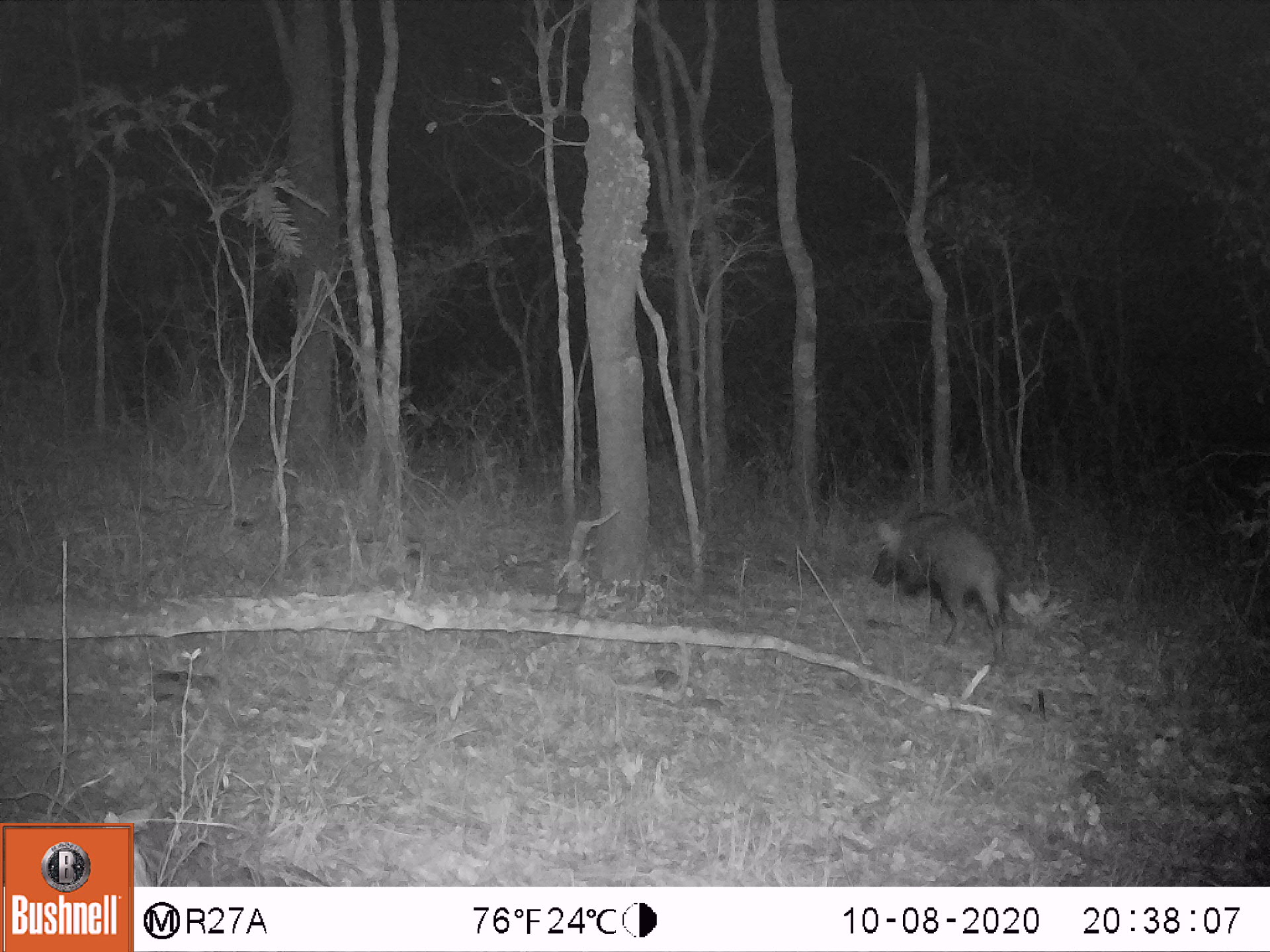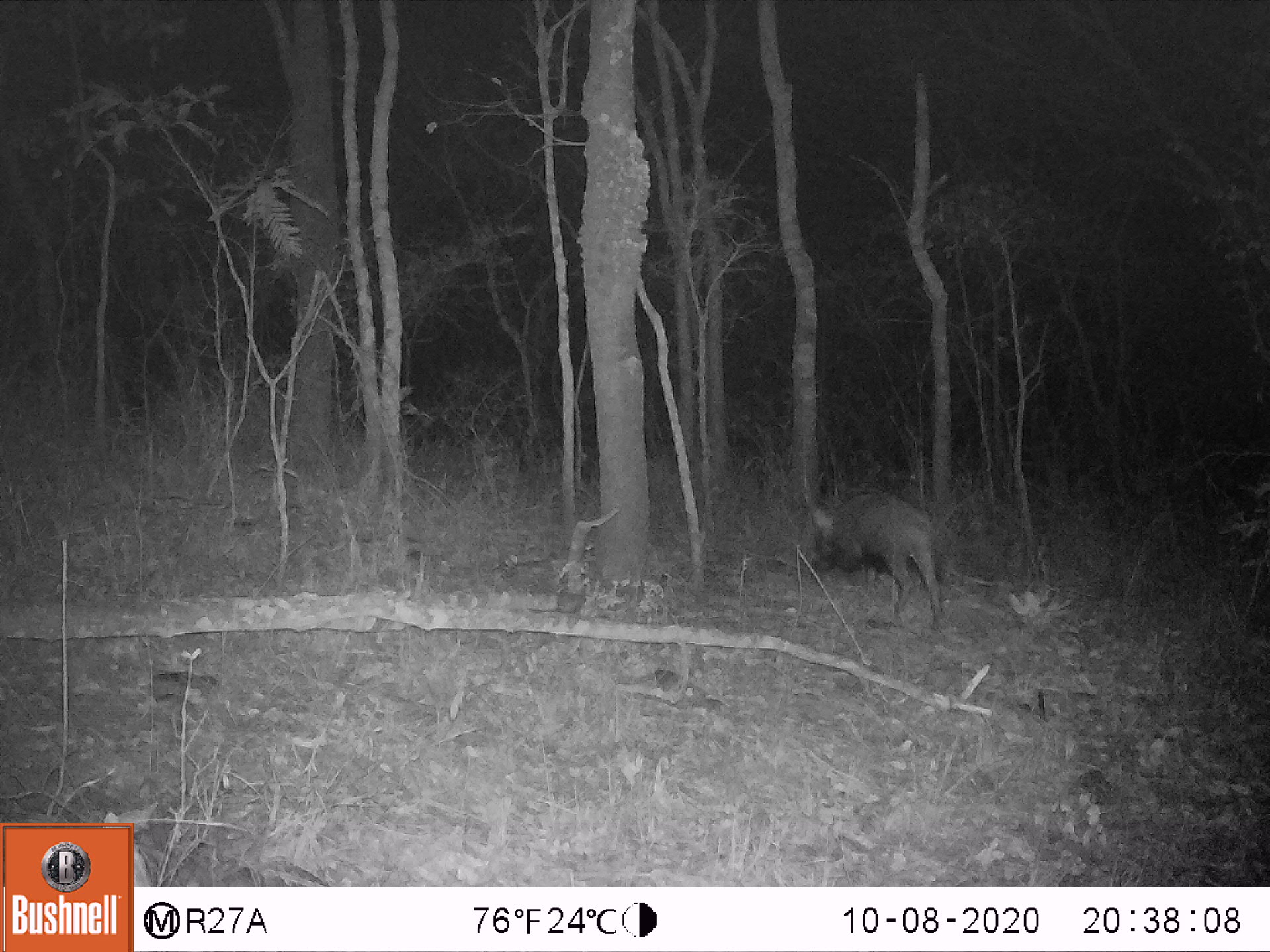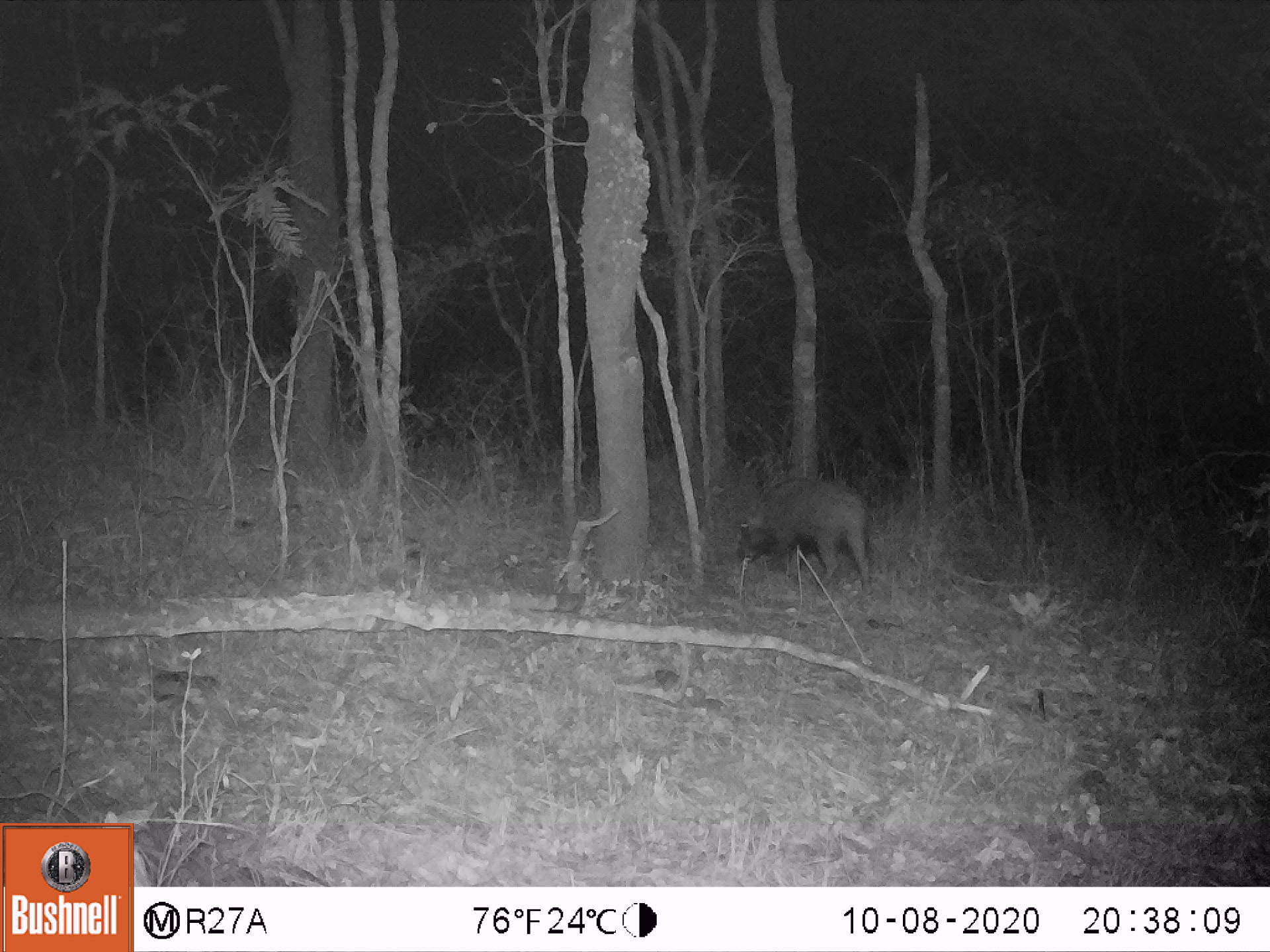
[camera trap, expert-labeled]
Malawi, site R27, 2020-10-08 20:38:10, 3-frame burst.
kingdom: Animalia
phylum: Chordata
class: Mammalia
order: Artiodactyla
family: Suidae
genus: Potamochoerus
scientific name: Potamochoerus larvatus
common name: bushpig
Bushpig (Potamochoerus larvatus), count 1.